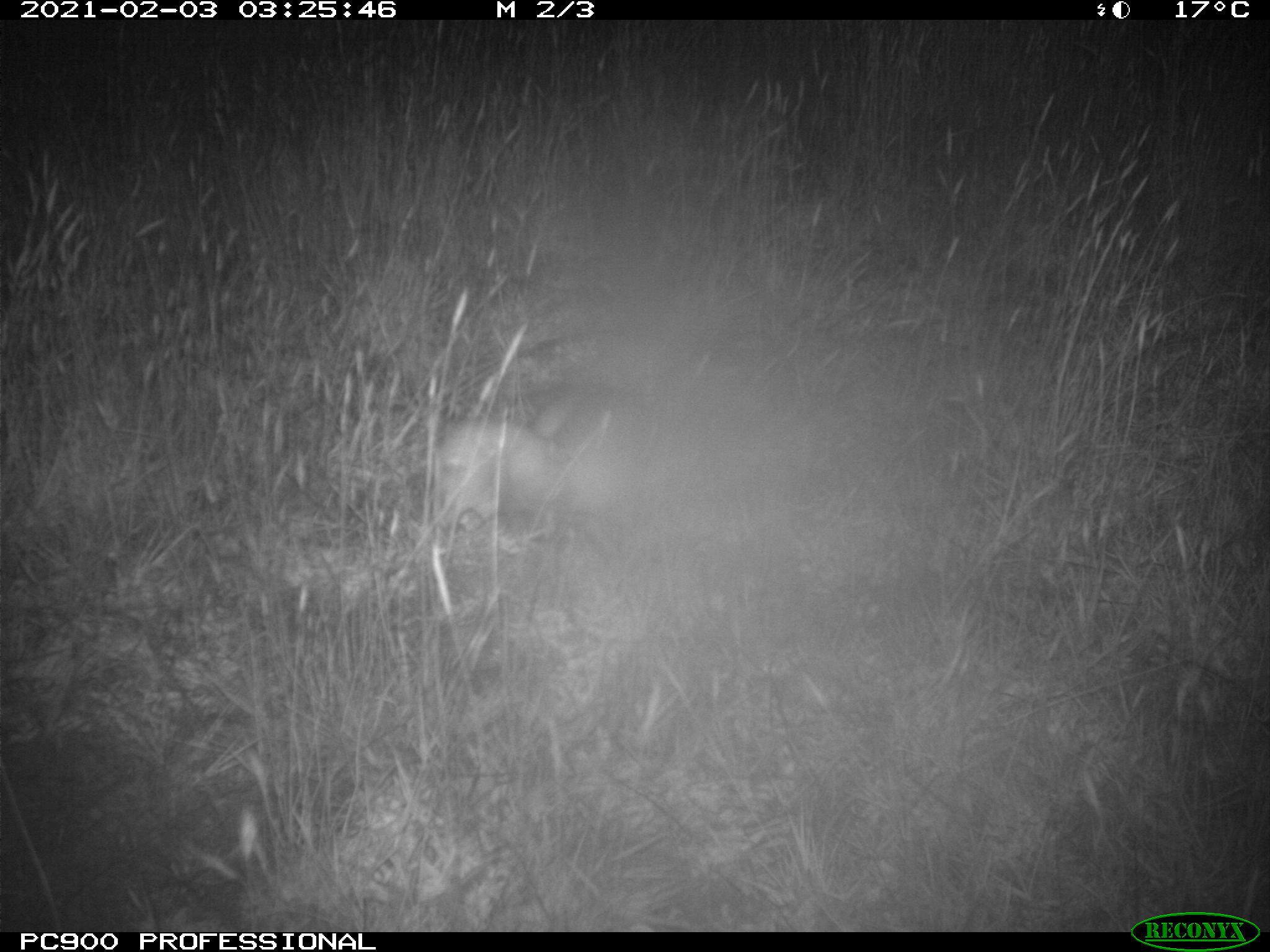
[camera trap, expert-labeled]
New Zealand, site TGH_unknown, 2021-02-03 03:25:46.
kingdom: Animalia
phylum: Chordata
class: Mammalia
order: Carnivora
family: Mustelidae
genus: Mustela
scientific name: Mustela furo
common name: ferret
Ferret (Mustela furo).